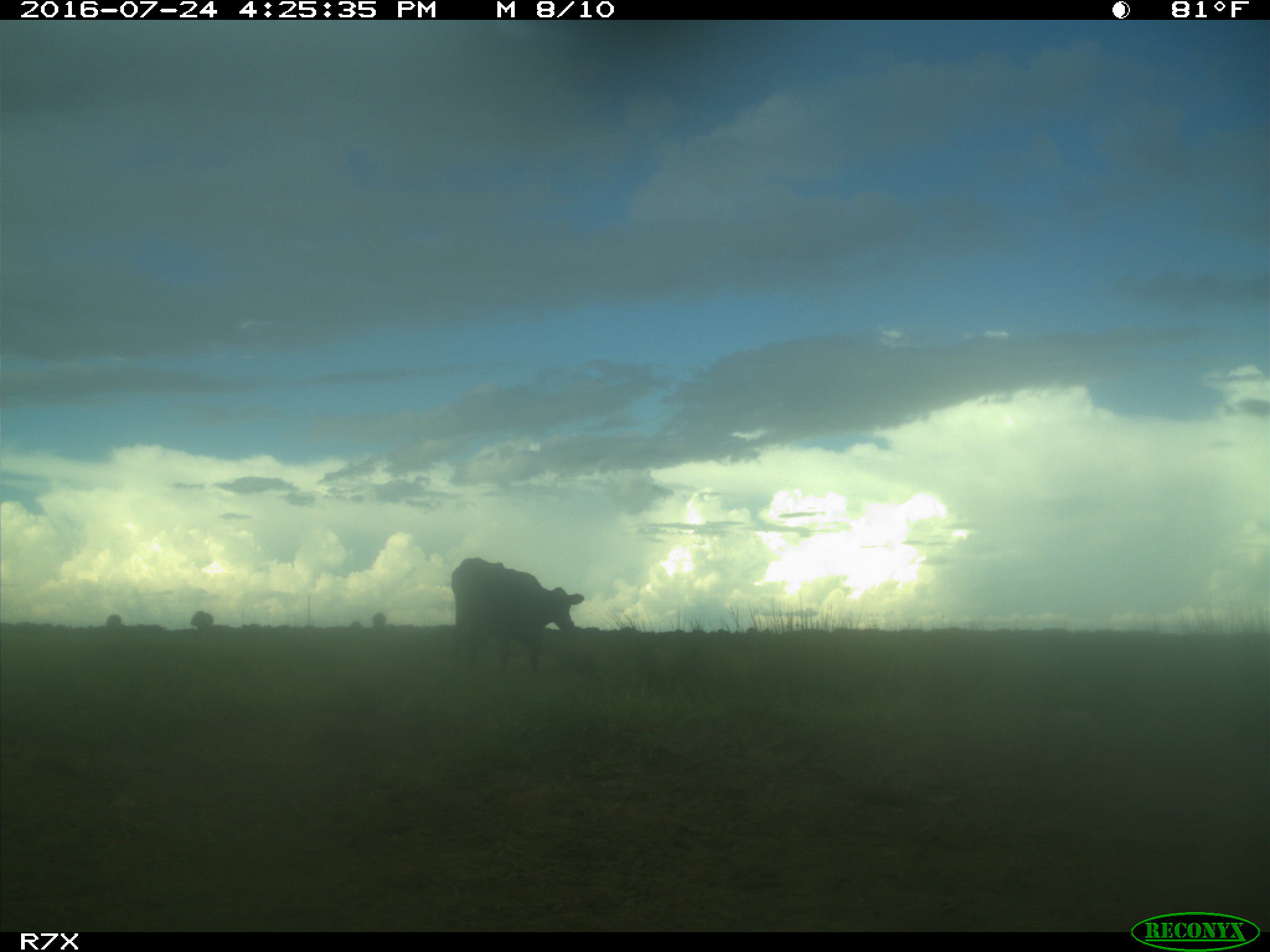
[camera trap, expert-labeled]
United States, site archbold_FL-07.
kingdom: Animalia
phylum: Chordata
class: Mammalia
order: Artiodactyla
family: Bovidae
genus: Bos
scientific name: Bos taurus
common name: domestic cow